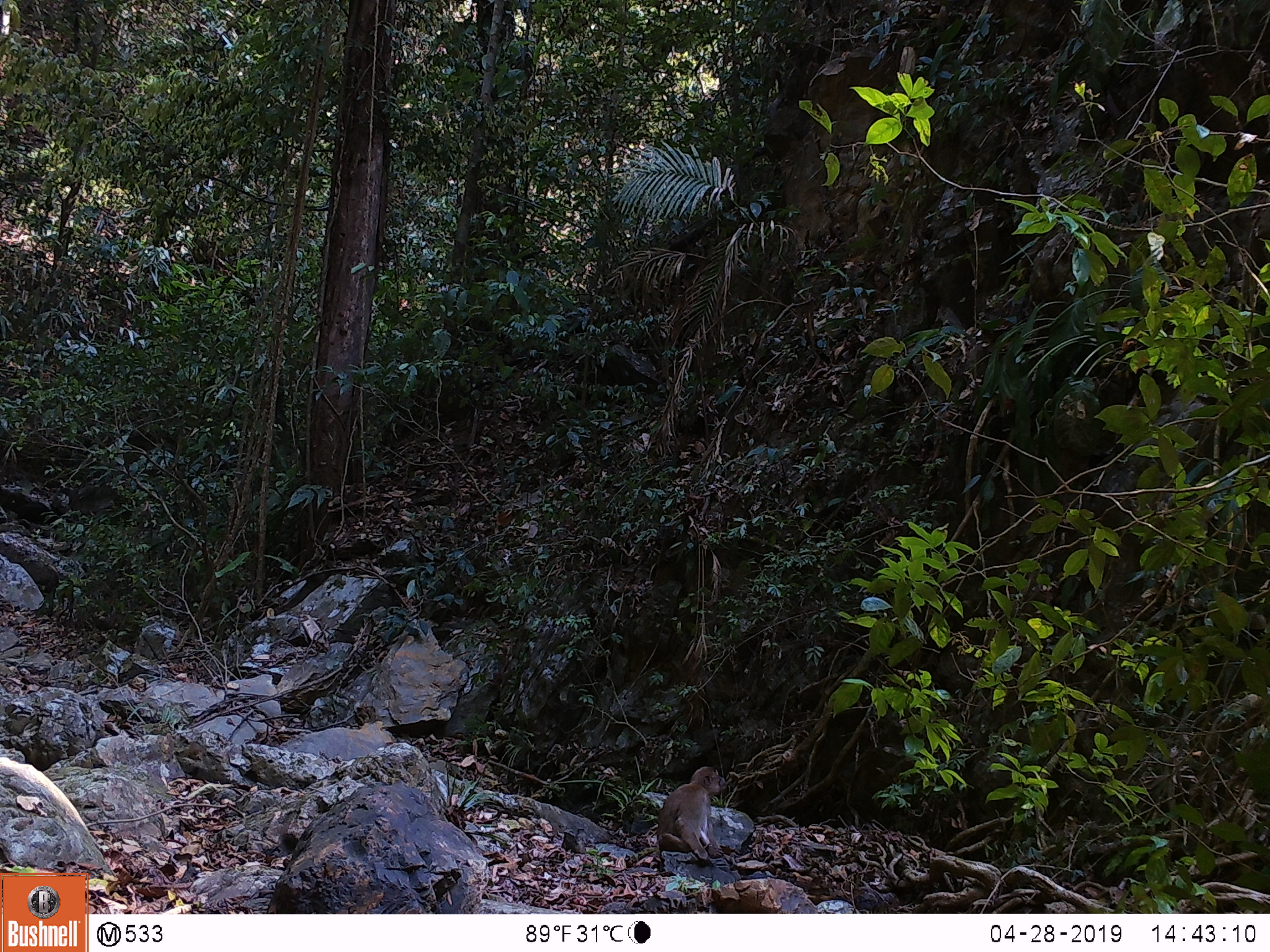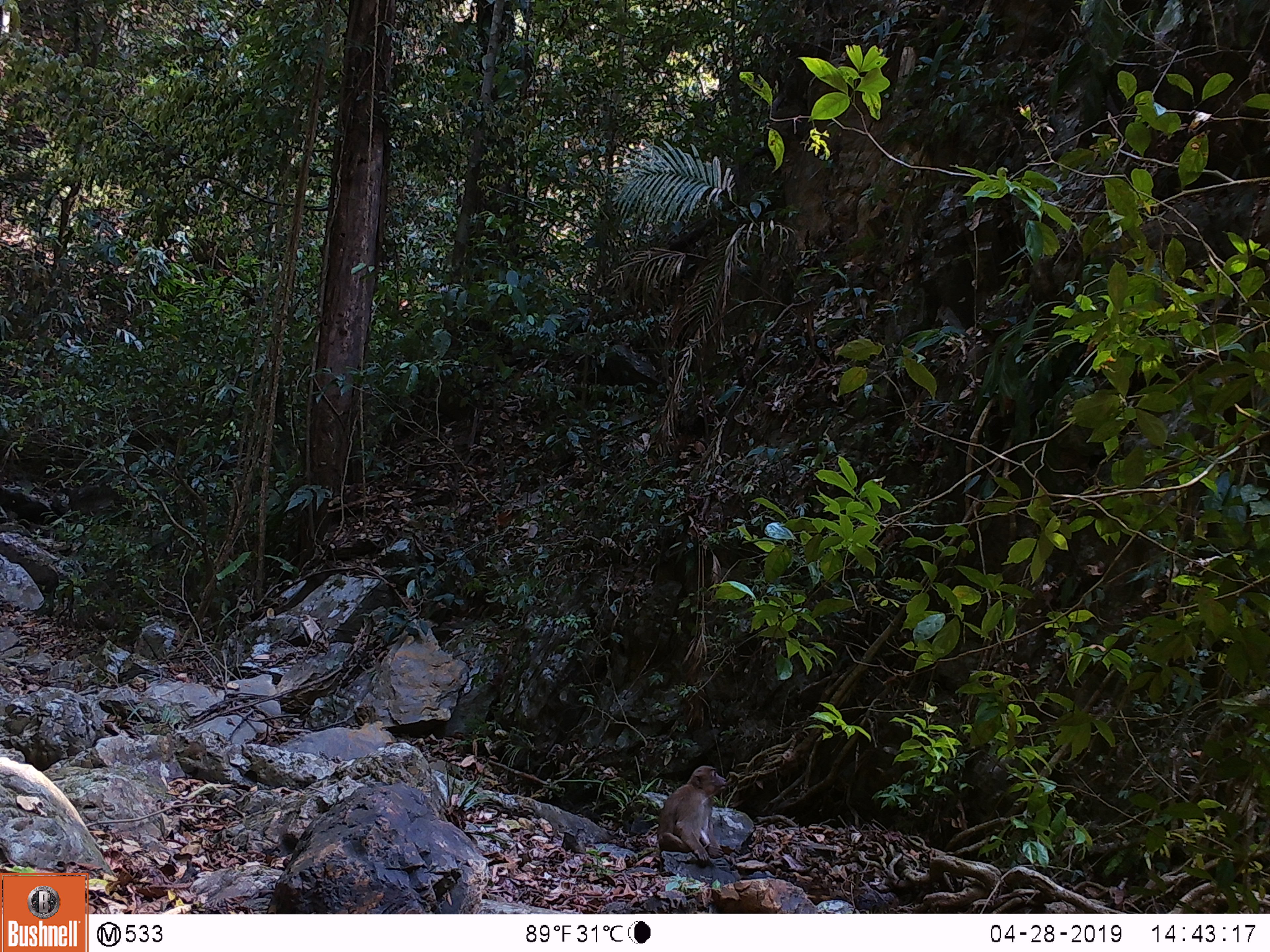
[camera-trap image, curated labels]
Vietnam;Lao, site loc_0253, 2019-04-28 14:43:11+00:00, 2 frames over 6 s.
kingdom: Animalia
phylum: Chordata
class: Mammalia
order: Primates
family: Cercopithecidae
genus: Macaca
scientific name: Macaca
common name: macaques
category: assam or rhesus macaque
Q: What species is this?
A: Assam or rhesus macaque (macaques) (Macaca).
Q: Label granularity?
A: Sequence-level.